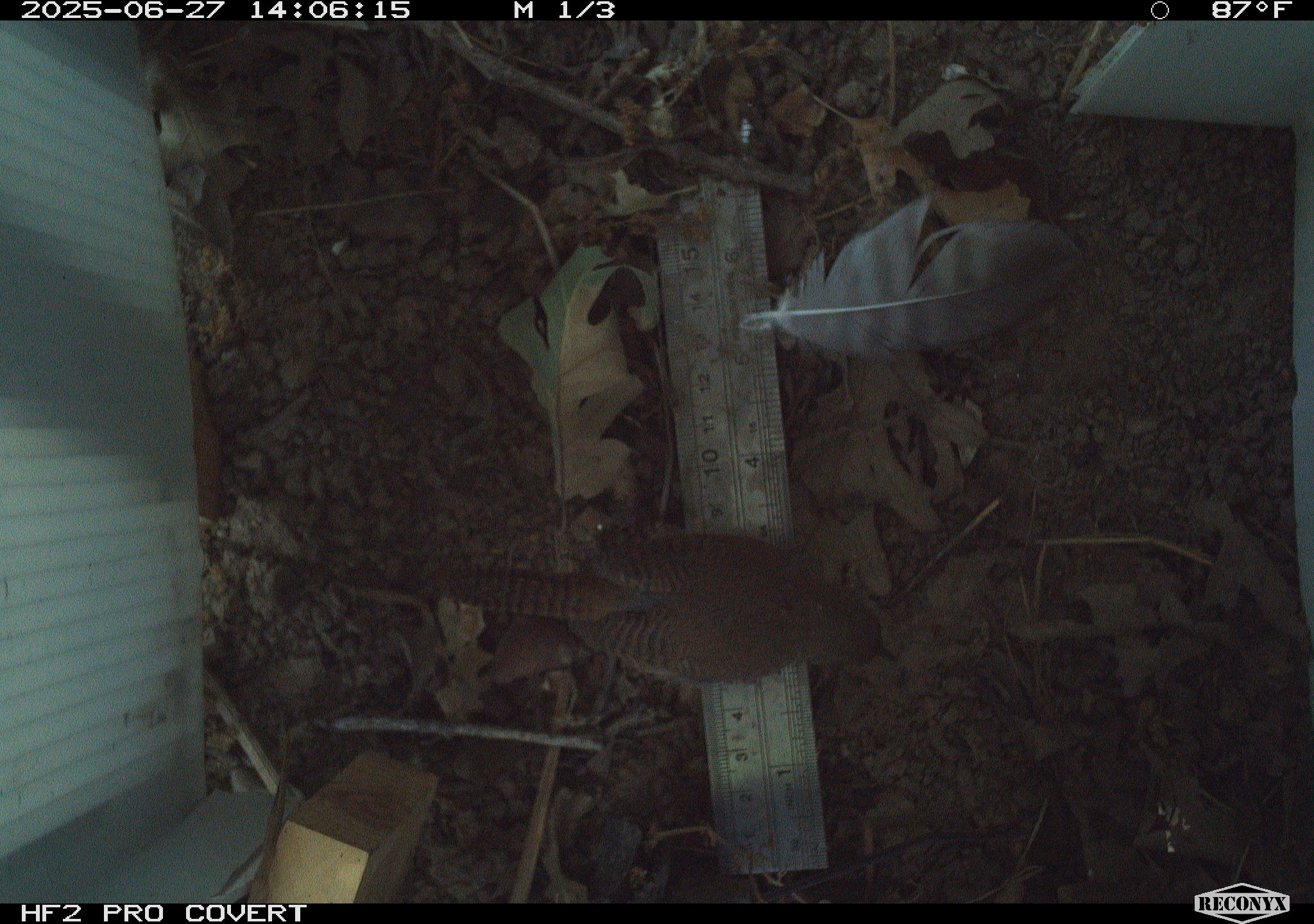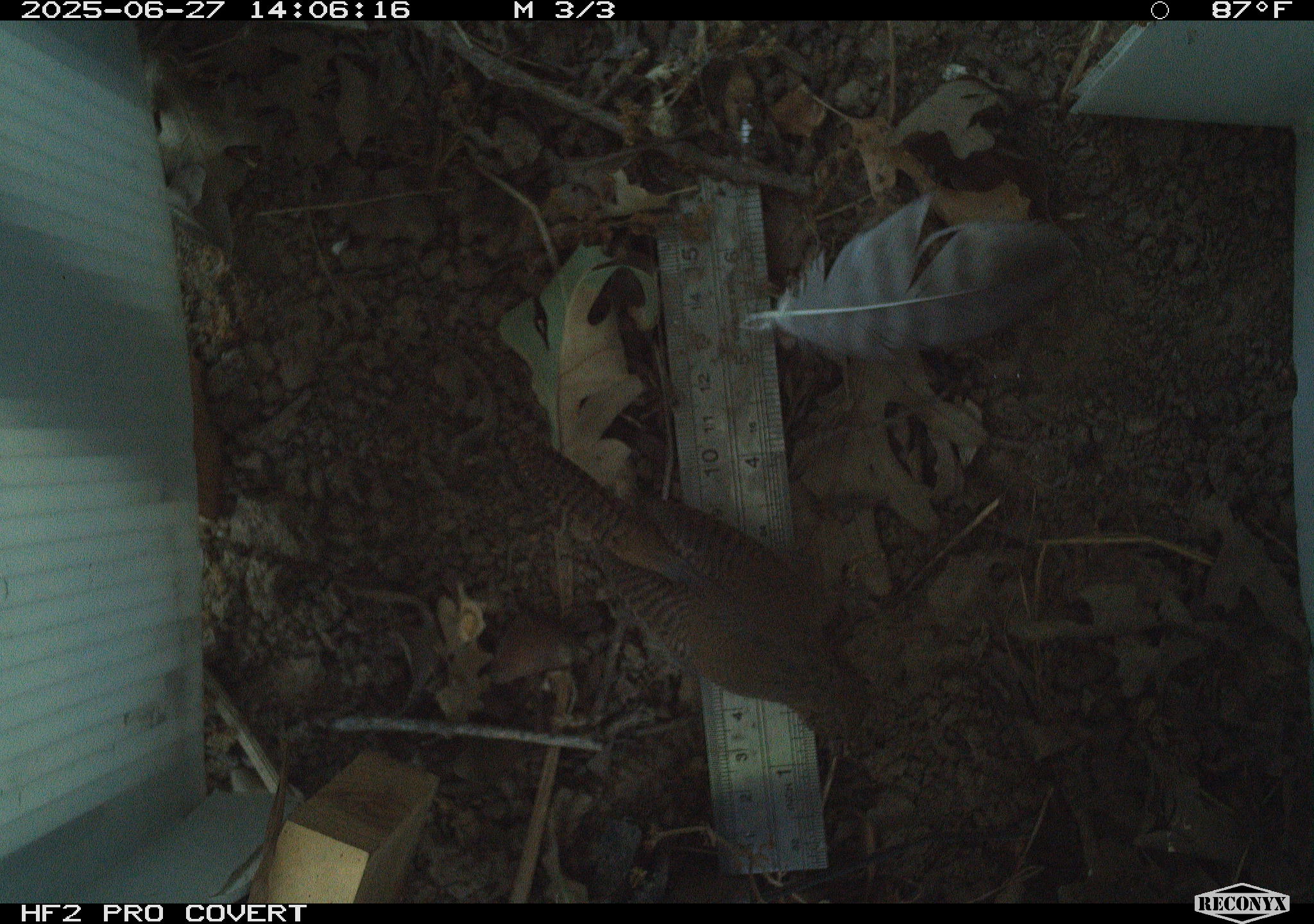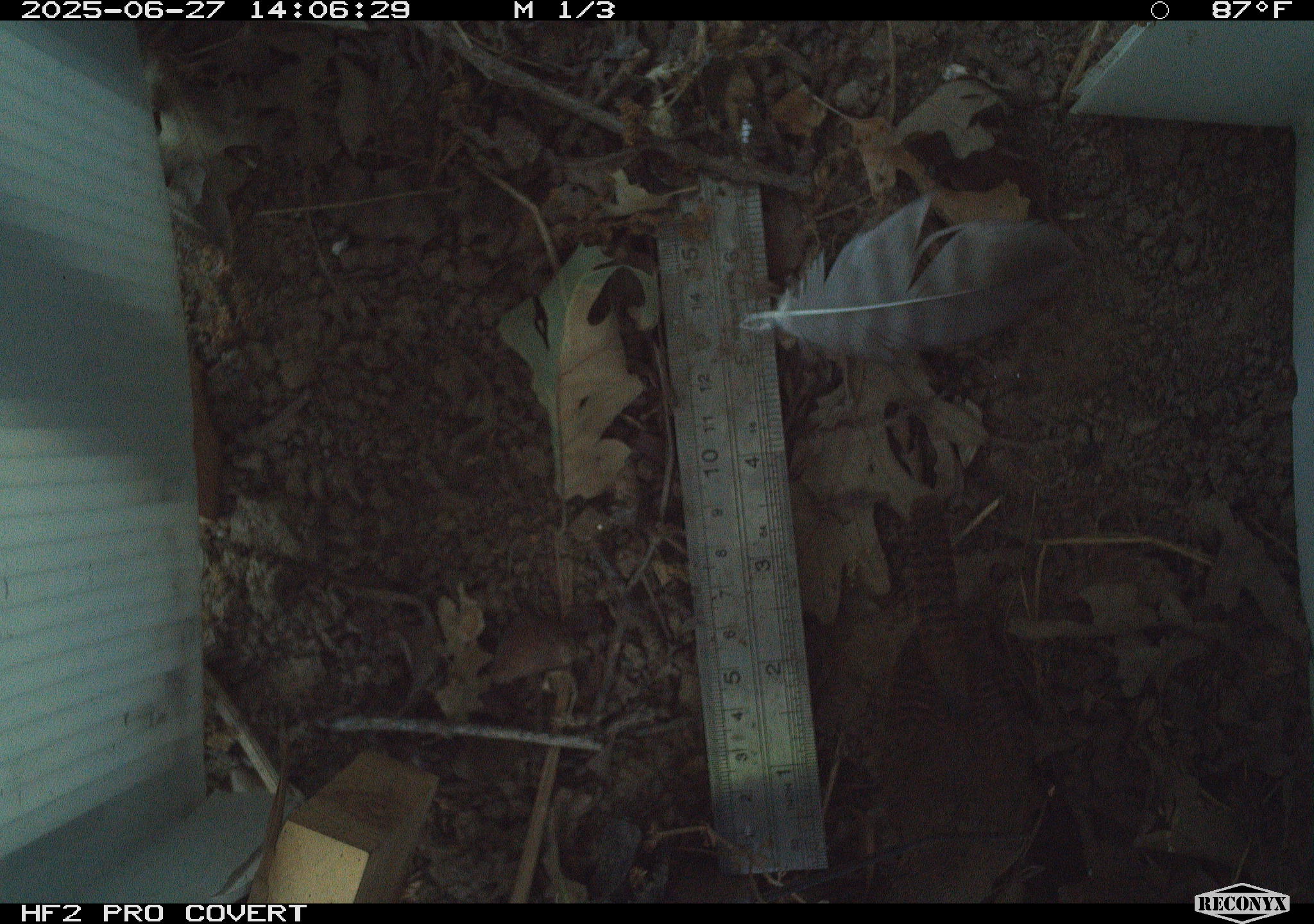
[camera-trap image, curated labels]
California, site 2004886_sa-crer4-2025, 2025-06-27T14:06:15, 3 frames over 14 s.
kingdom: Animalia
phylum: Chordata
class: Aves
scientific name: Aves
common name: bird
Bird (Aves).